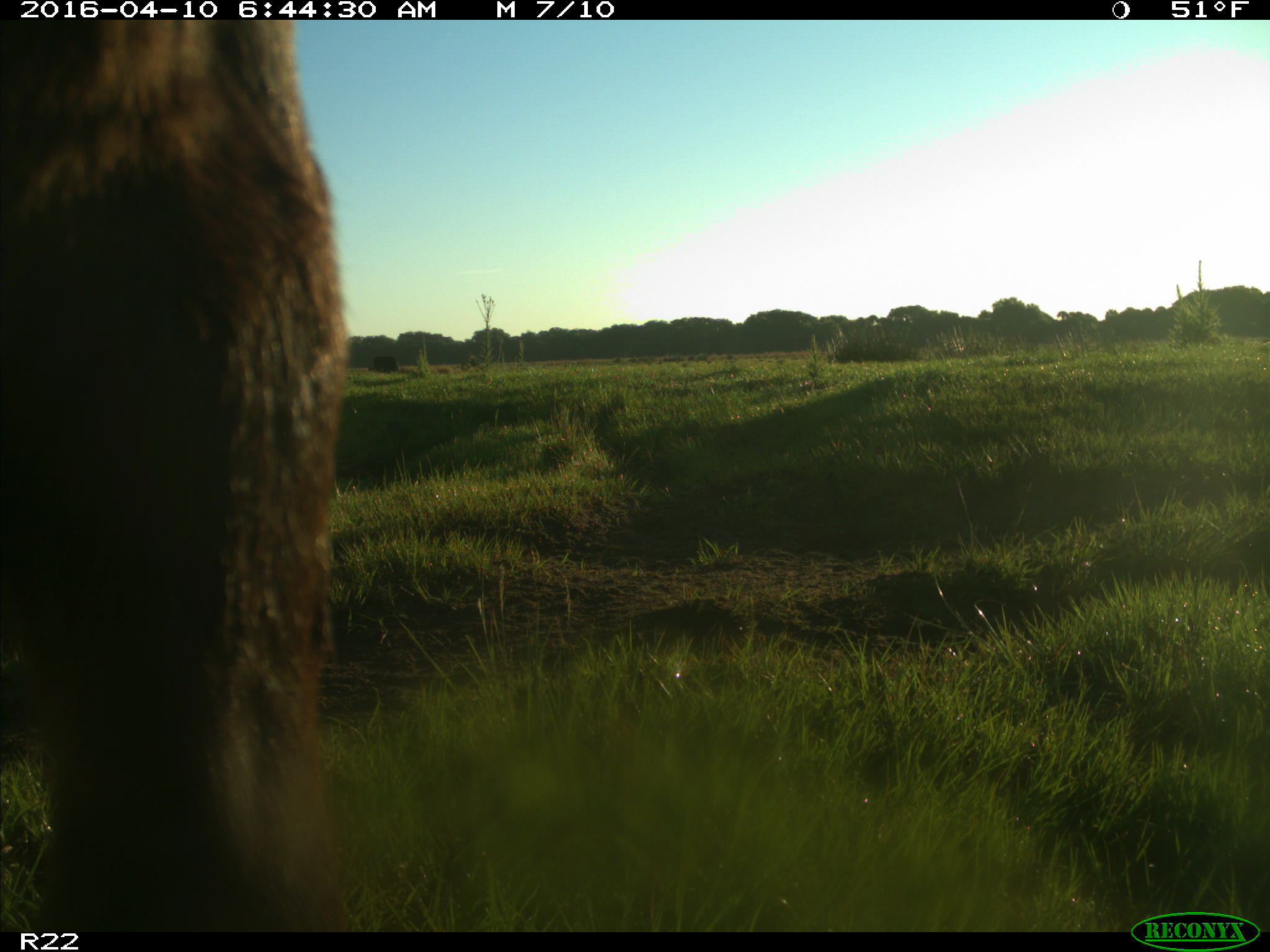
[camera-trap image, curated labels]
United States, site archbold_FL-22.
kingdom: Animalia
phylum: Chordata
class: Mammalia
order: Artiodactyla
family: Bovidae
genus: Bos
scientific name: Bos taurus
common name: domestic cow